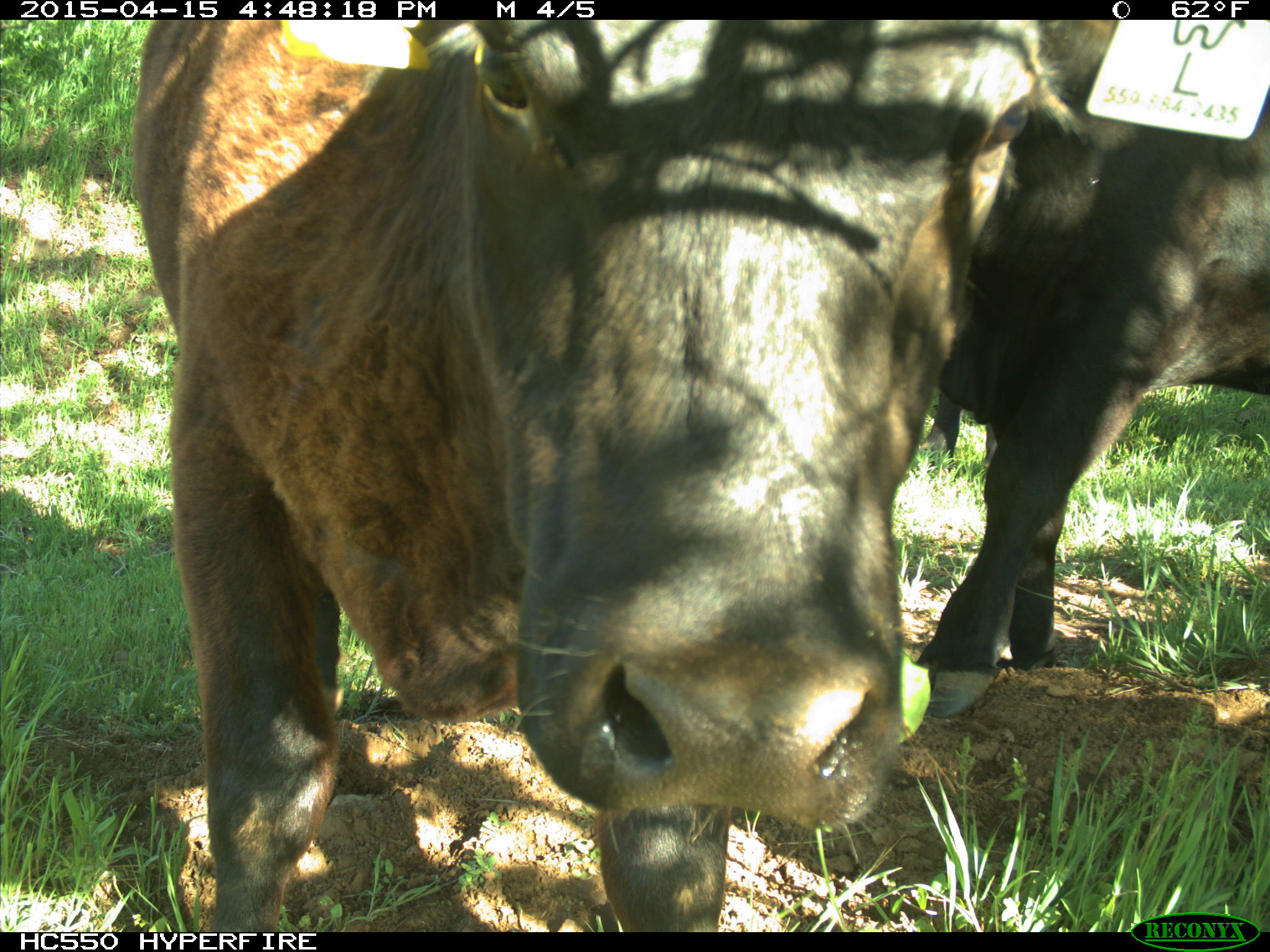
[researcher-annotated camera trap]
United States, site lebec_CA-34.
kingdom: Animalia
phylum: Chordata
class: Mammalia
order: Artiodactyla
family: Bovidae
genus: Bos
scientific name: Bos taurus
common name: domestic cow